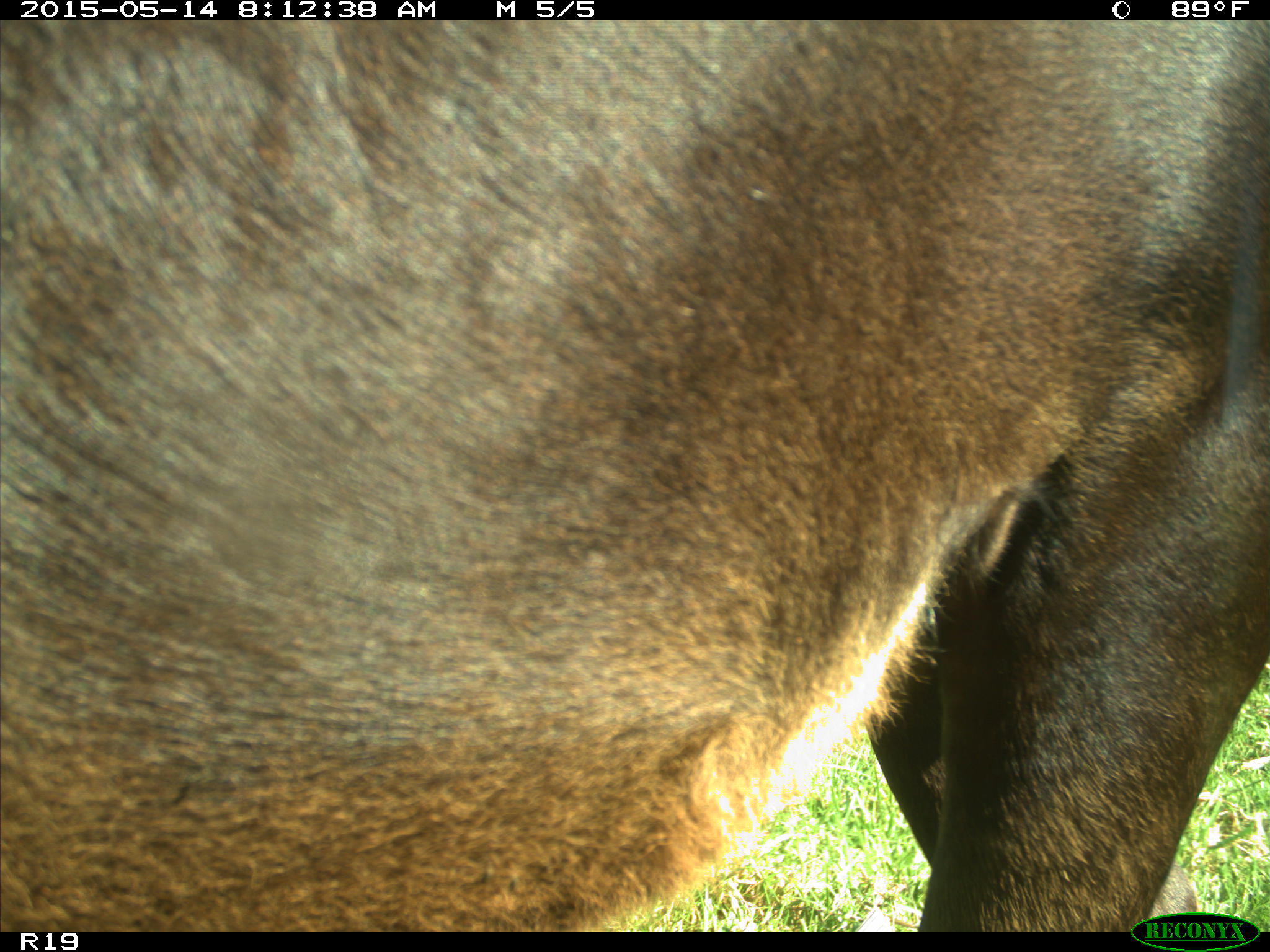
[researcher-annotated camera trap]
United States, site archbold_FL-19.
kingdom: Animalia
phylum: Chordata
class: Mammalia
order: Artiodactyla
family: Bovidae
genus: Bos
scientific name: Bos taurus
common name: domestic cow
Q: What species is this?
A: Bos taurus (domestic cow).